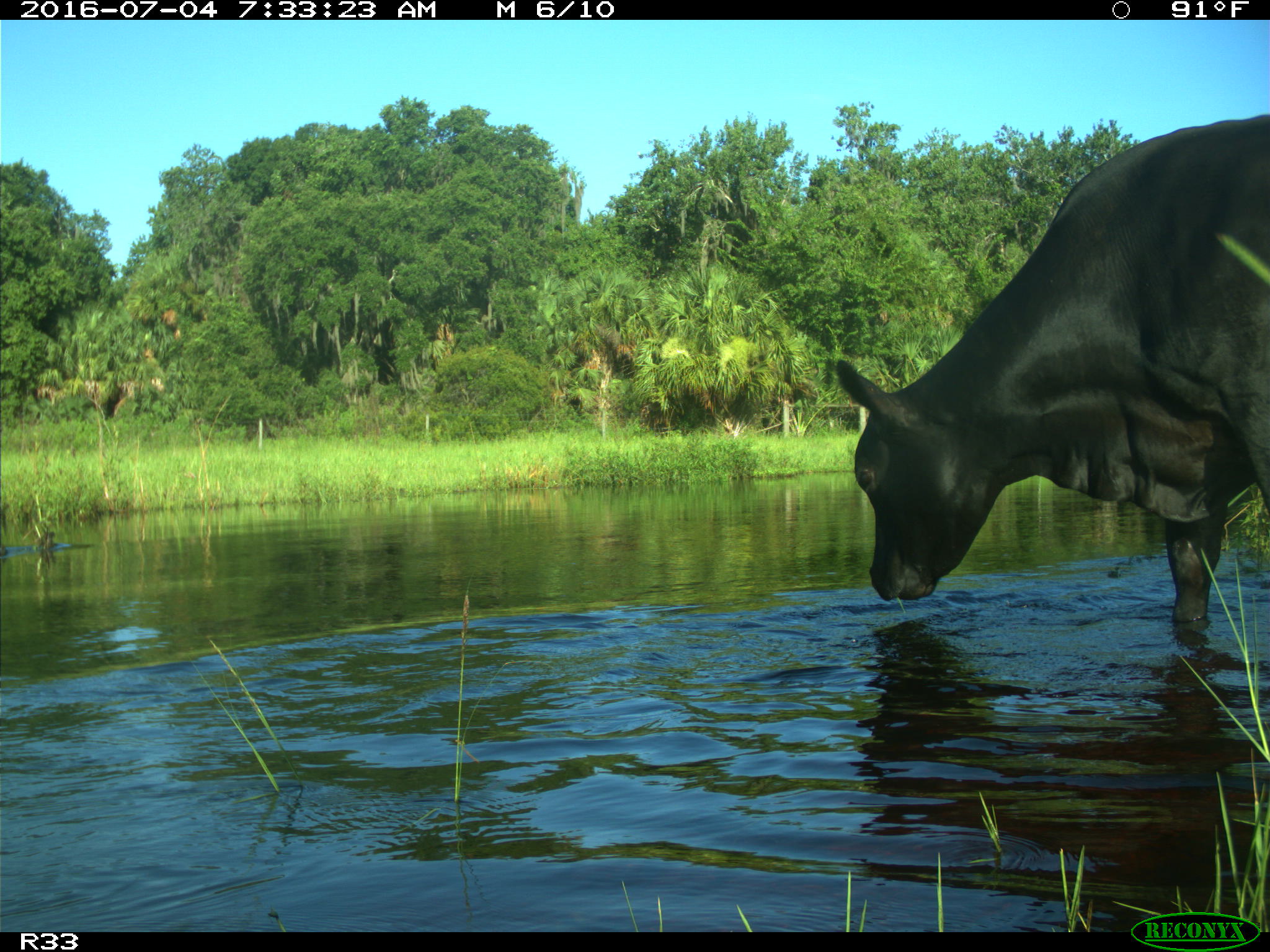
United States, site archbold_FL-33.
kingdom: Animalia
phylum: Chordata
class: Mammalia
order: Artiodactyla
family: Bovidae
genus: Bos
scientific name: Bos taurus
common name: domestic cow